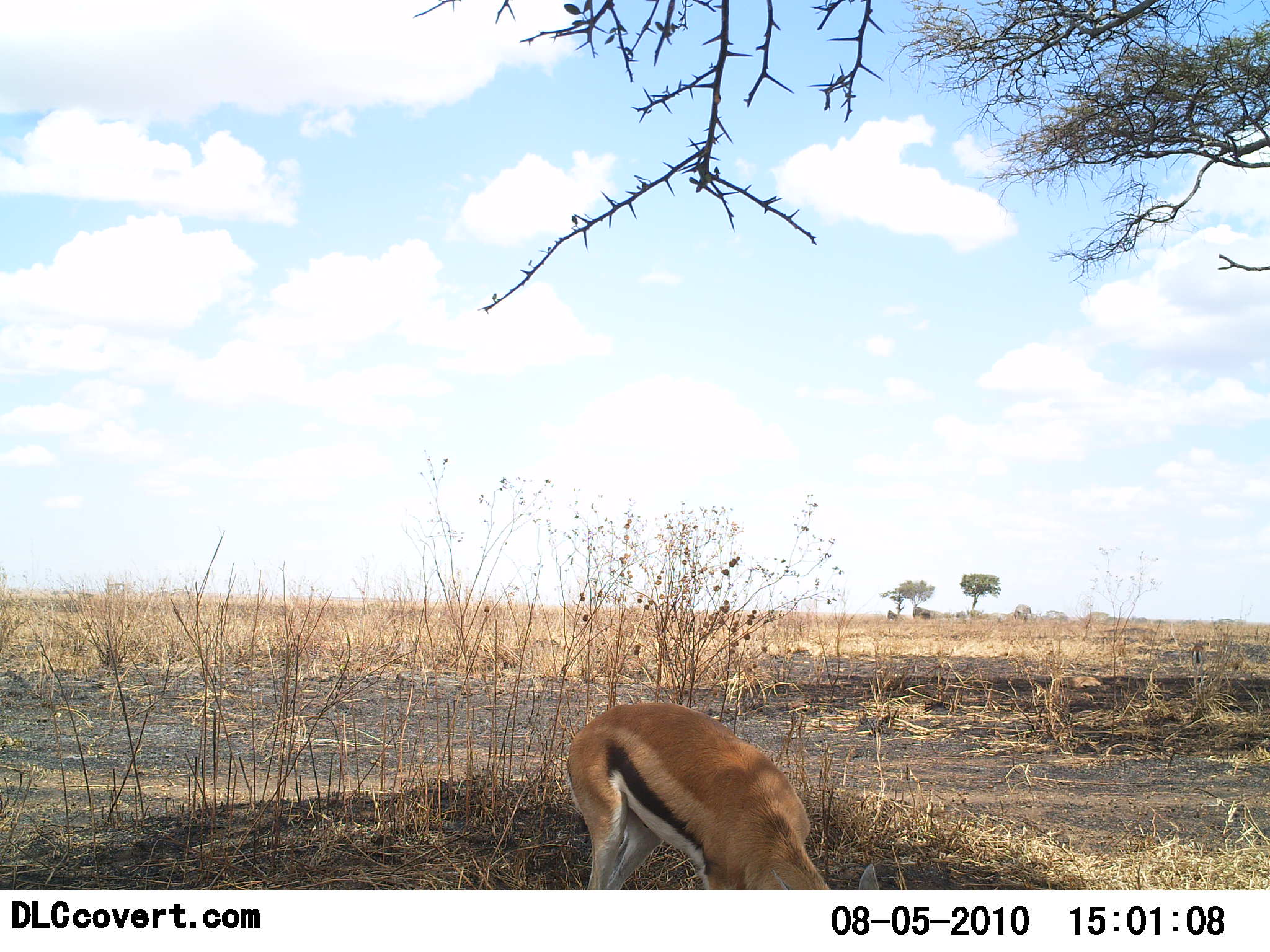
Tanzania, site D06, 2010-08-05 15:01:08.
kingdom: Animalia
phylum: Chordata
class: Mammalia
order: Artiodactyla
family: Bovidae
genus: Eudorcas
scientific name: Eudorcas thomsonii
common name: thomson's gazelle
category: gazellethomsons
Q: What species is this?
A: Gazellethomsons (thomson's gazelle) (Eudorcas thomsonii).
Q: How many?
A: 1.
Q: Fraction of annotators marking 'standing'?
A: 25%.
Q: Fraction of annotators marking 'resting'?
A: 0%.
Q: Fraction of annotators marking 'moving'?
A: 0%.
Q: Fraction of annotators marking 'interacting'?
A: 0%.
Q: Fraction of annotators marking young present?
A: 0%.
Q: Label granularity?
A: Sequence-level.